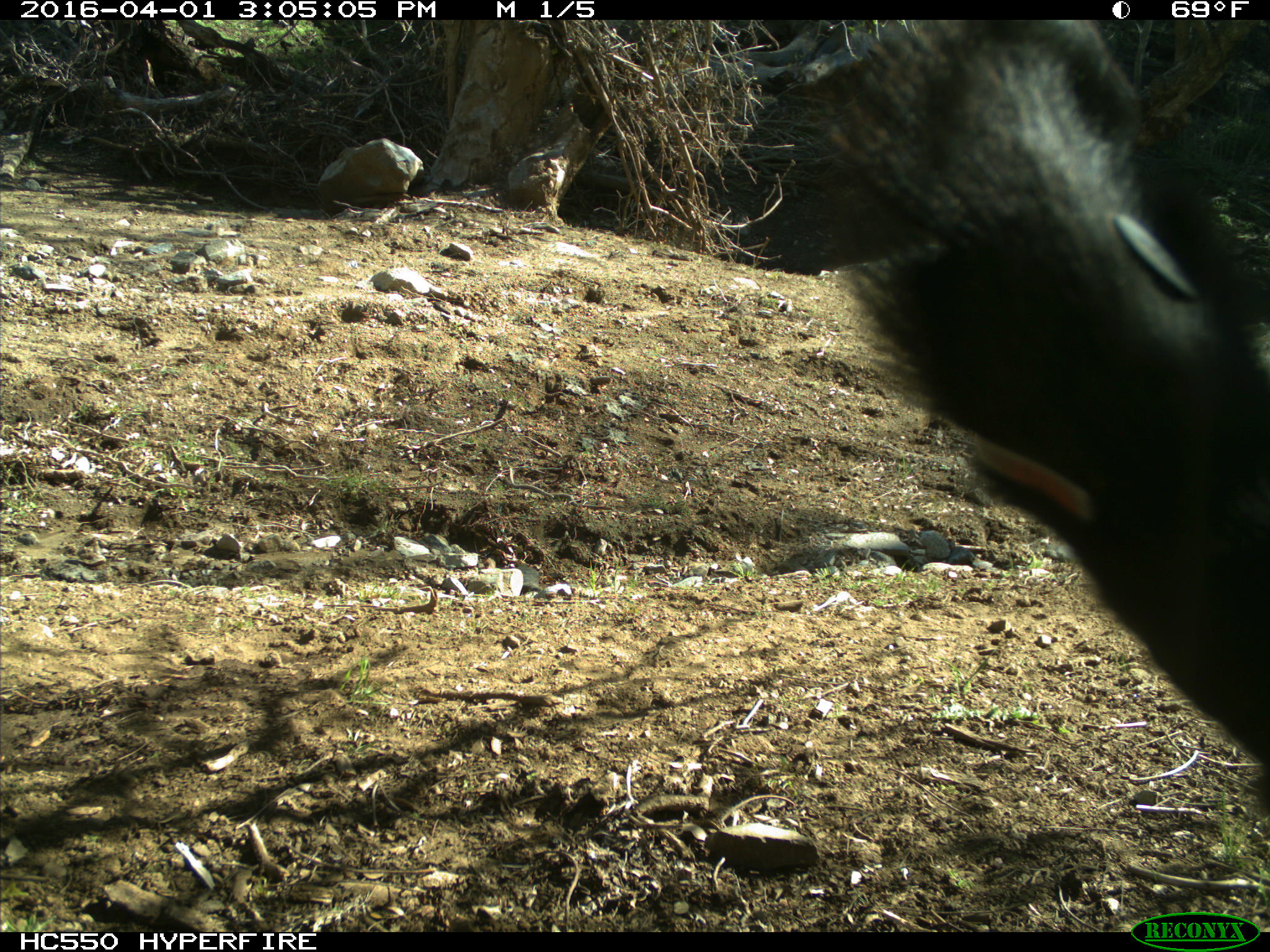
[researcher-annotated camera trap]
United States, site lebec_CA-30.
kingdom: Animalia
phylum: Chordata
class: Mammalia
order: Artiodactyla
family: Bovidae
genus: Bos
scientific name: Bos taurus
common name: domestic cow